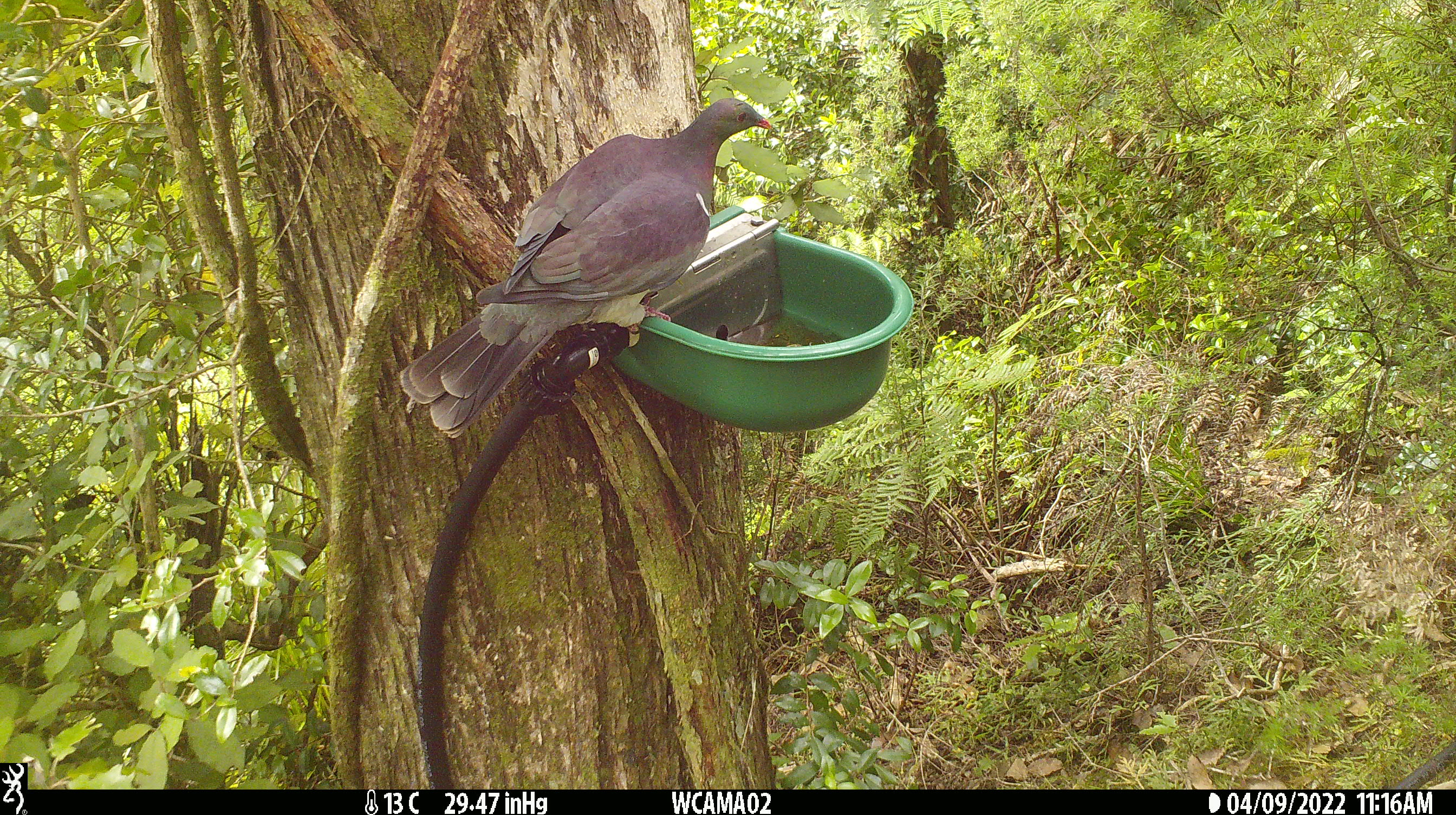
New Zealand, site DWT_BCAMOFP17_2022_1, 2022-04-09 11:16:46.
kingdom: Animalia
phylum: Chordata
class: Aves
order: Columbiformes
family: Columbidae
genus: Hemiphaga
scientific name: Hemiphaga novaeseelandiae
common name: new zealand pigeon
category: kereru